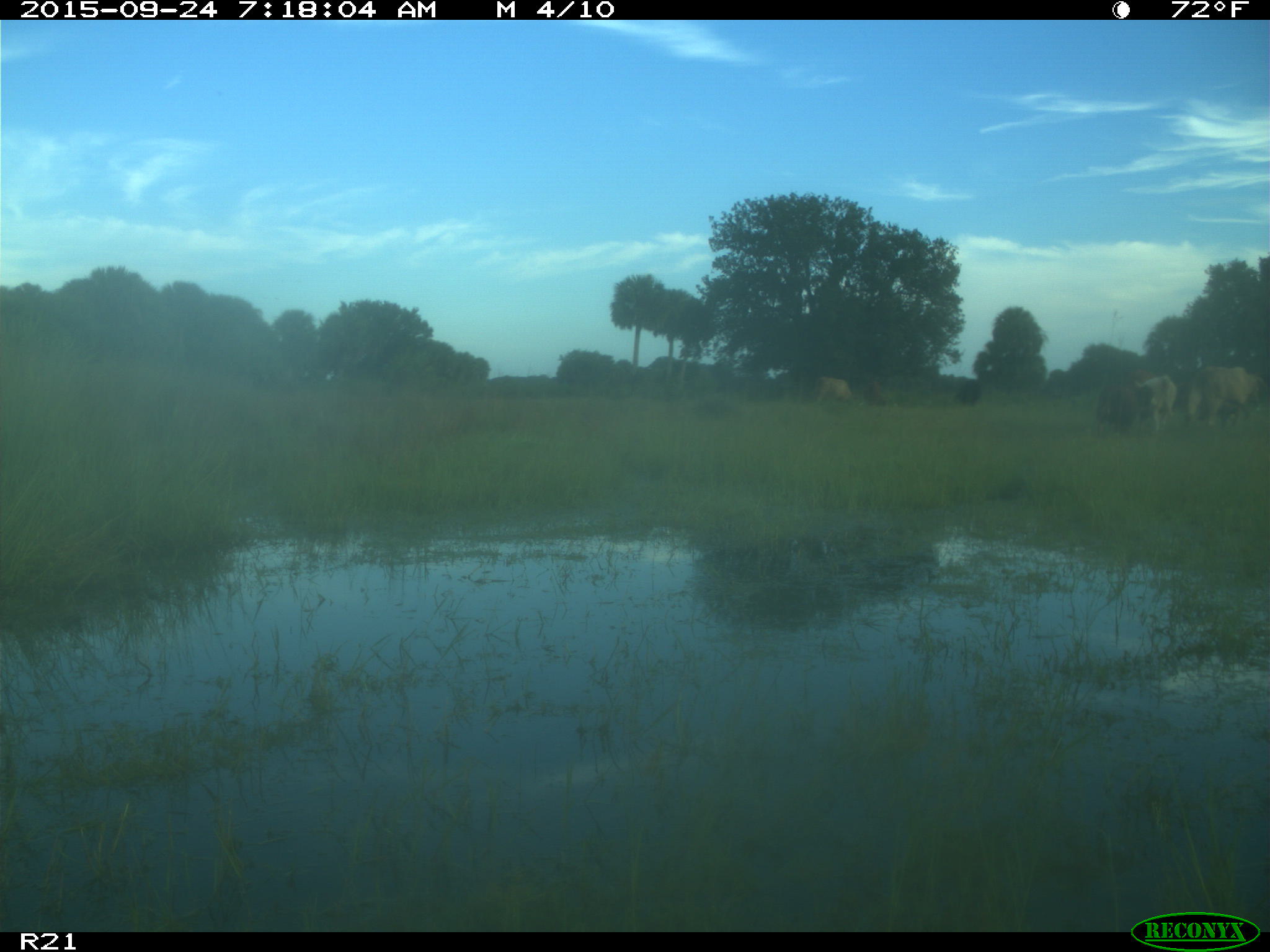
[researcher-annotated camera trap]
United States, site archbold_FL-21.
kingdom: Animalia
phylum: Chordata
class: Mammalia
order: Artiodactyla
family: Bovidae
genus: Bos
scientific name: Bos taurus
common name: domestic cow